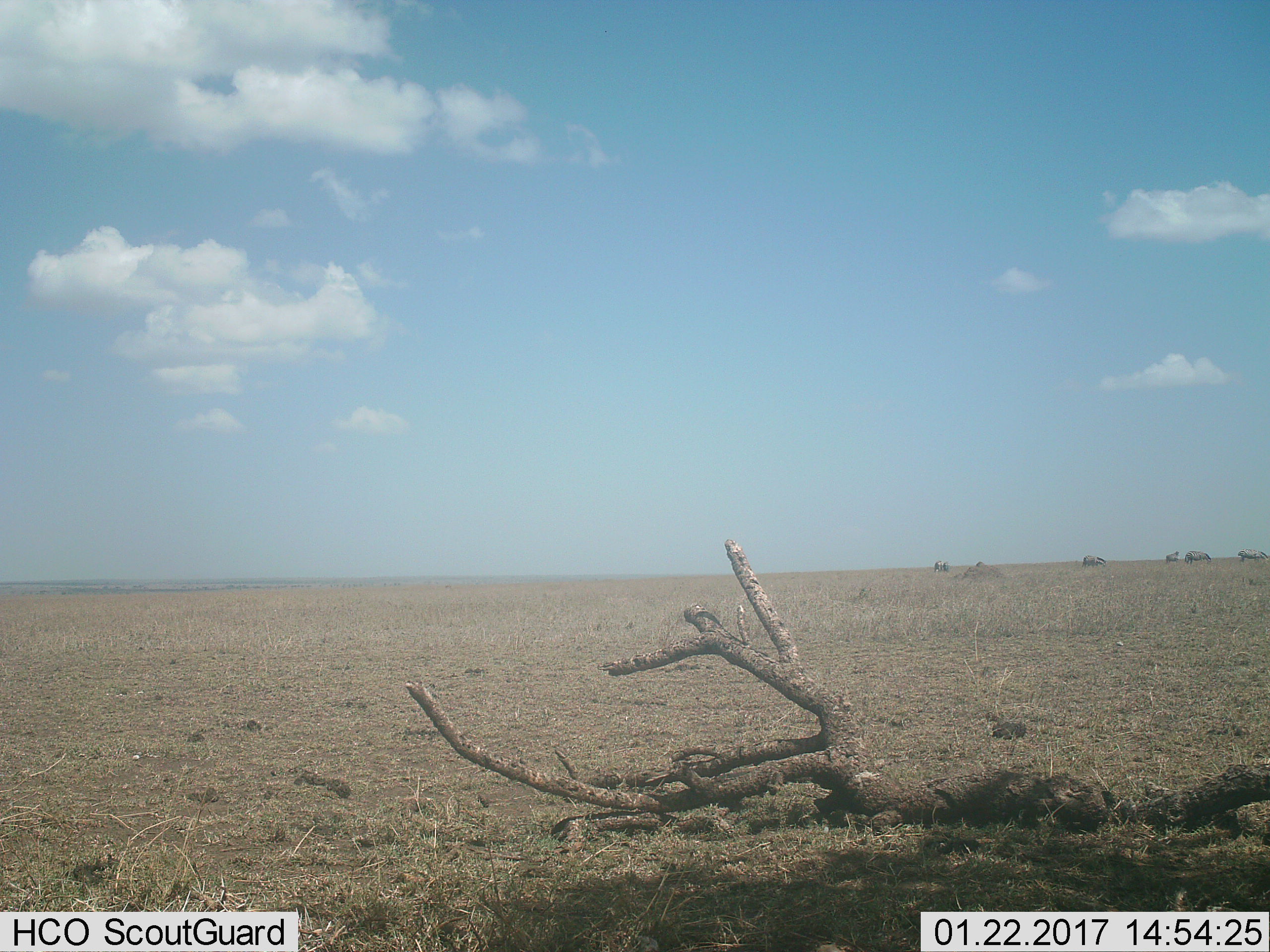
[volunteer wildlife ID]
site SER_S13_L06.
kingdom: Animalia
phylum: Chordata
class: Mammalia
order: Perissodactyla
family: Equidae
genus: Equus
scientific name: Equus quagga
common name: plains zebra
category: zebraplains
Zebraplains (plains zebra) (Equus quagga), count 5. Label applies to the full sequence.